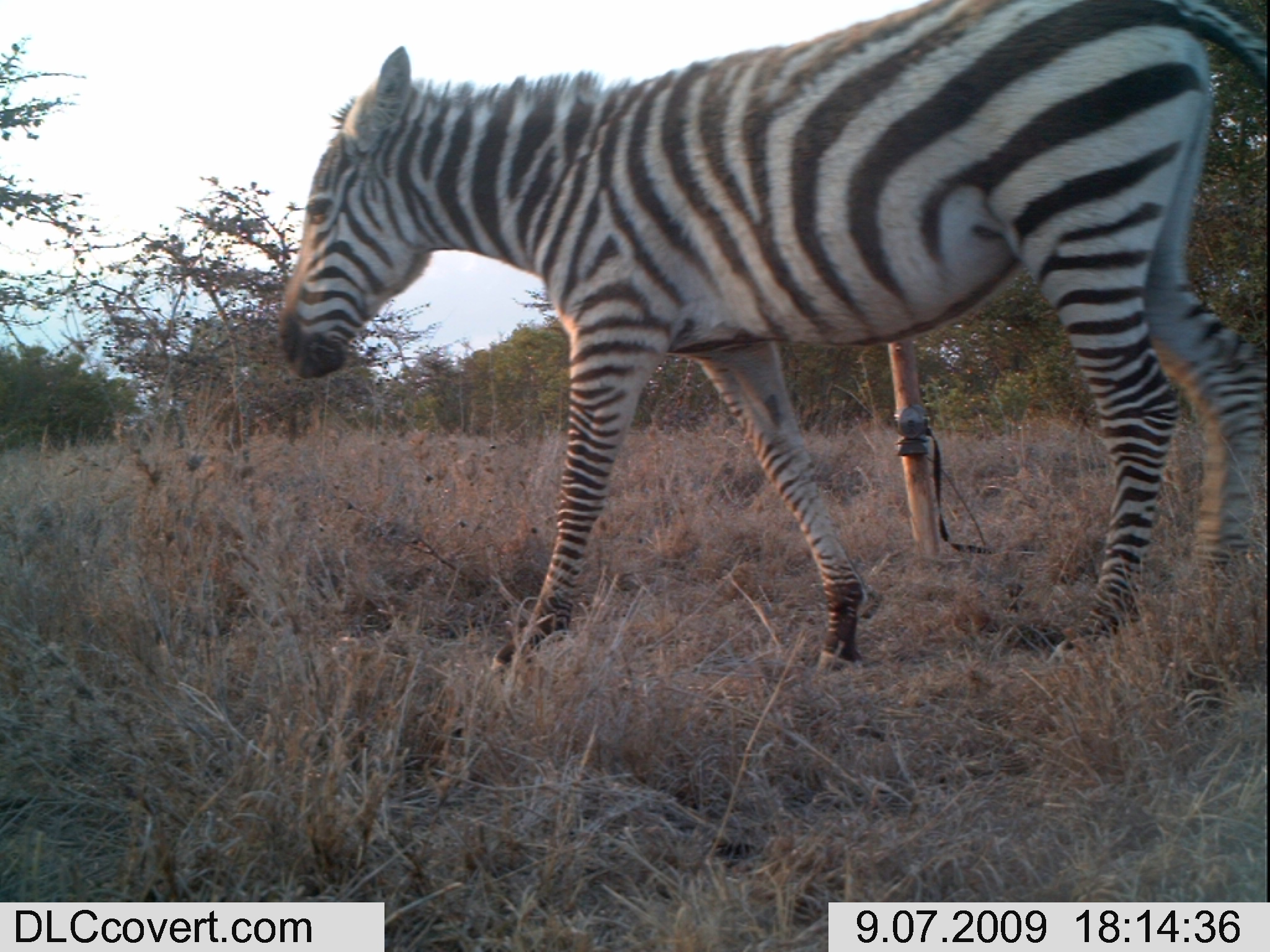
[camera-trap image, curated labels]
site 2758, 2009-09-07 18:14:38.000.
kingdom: Animalia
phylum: Chordata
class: Mammalia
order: Perissodactyla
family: Equidae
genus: Equus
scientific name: Equus quagga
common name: plains zebra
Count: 1.